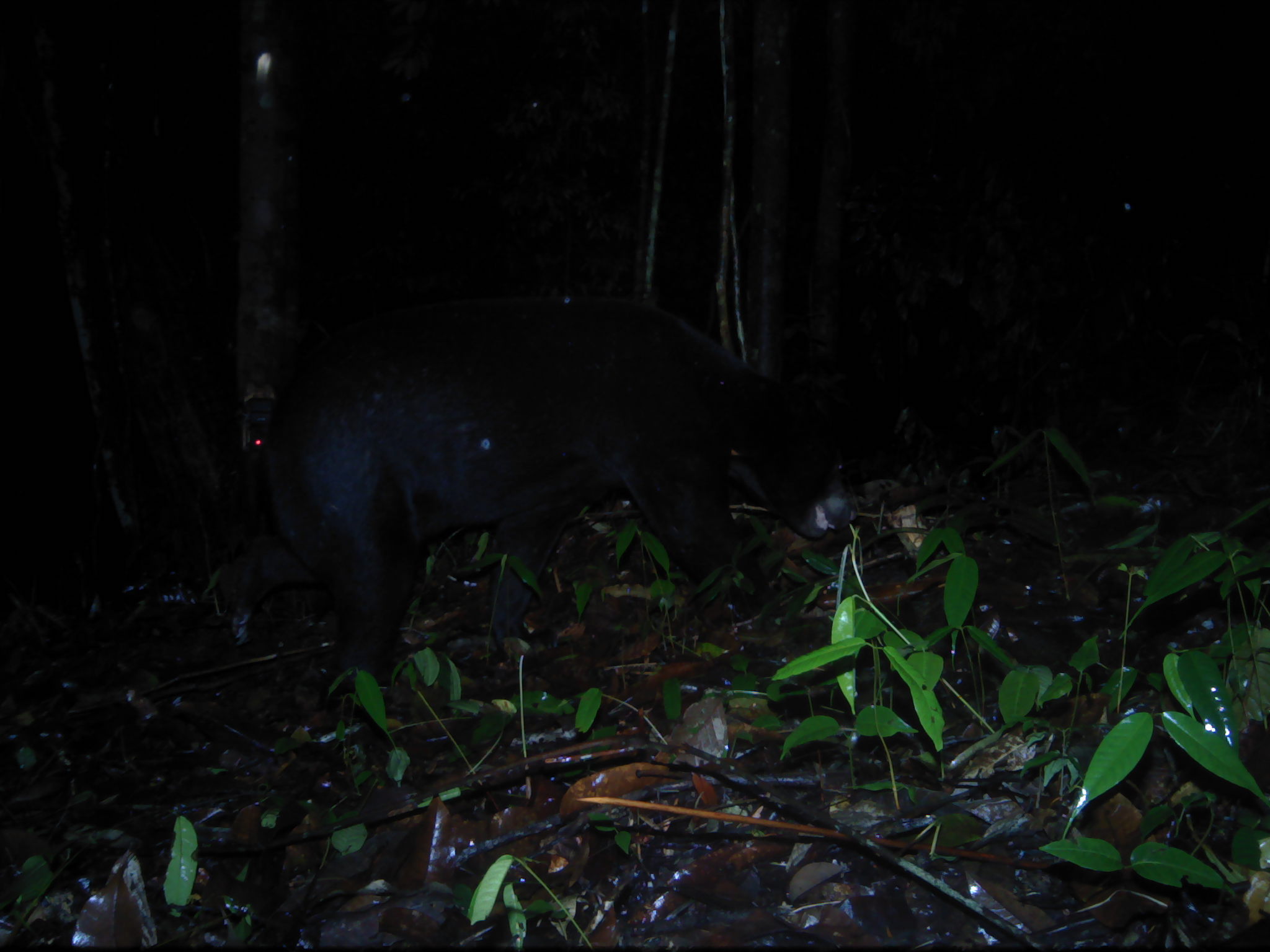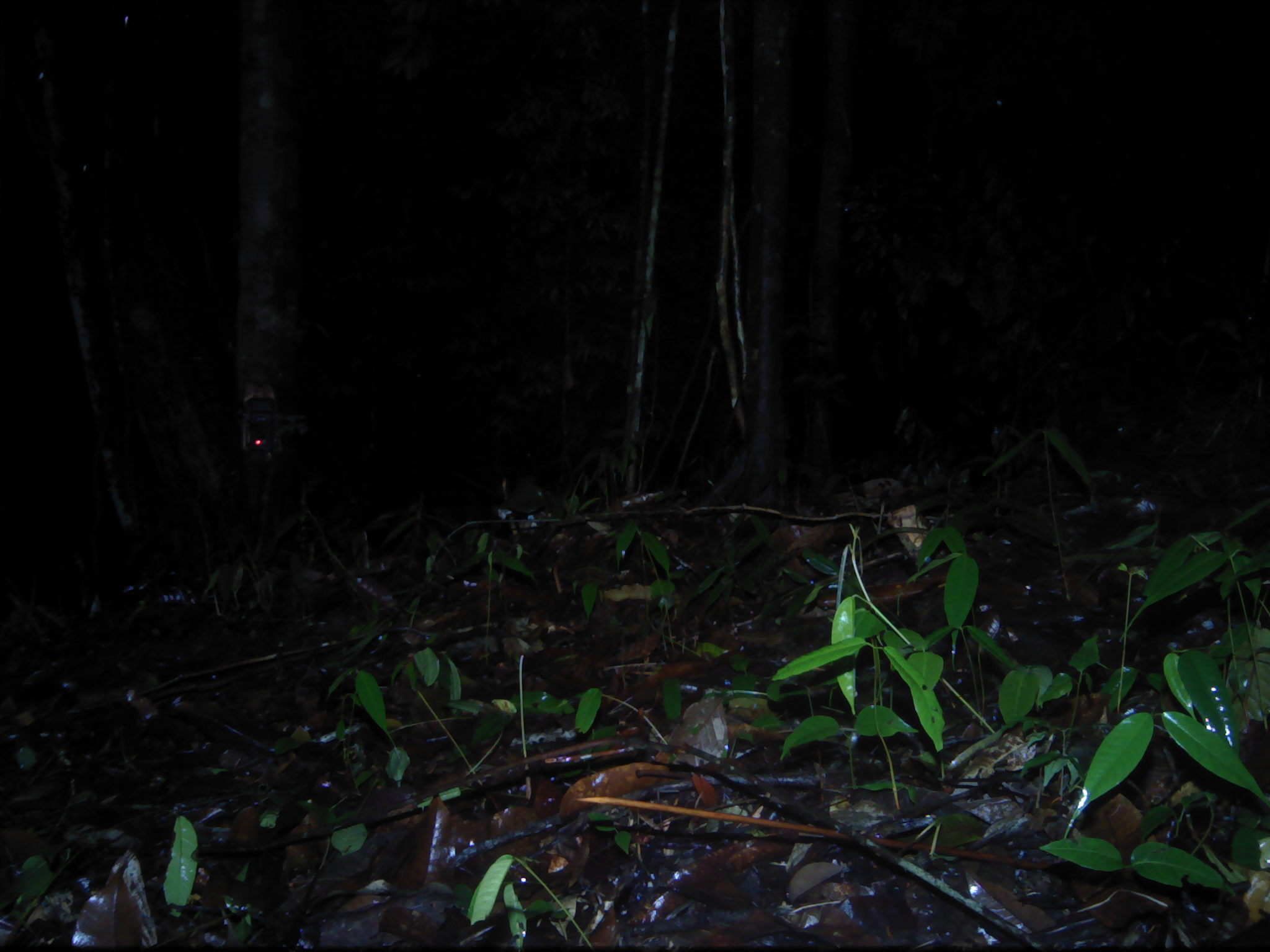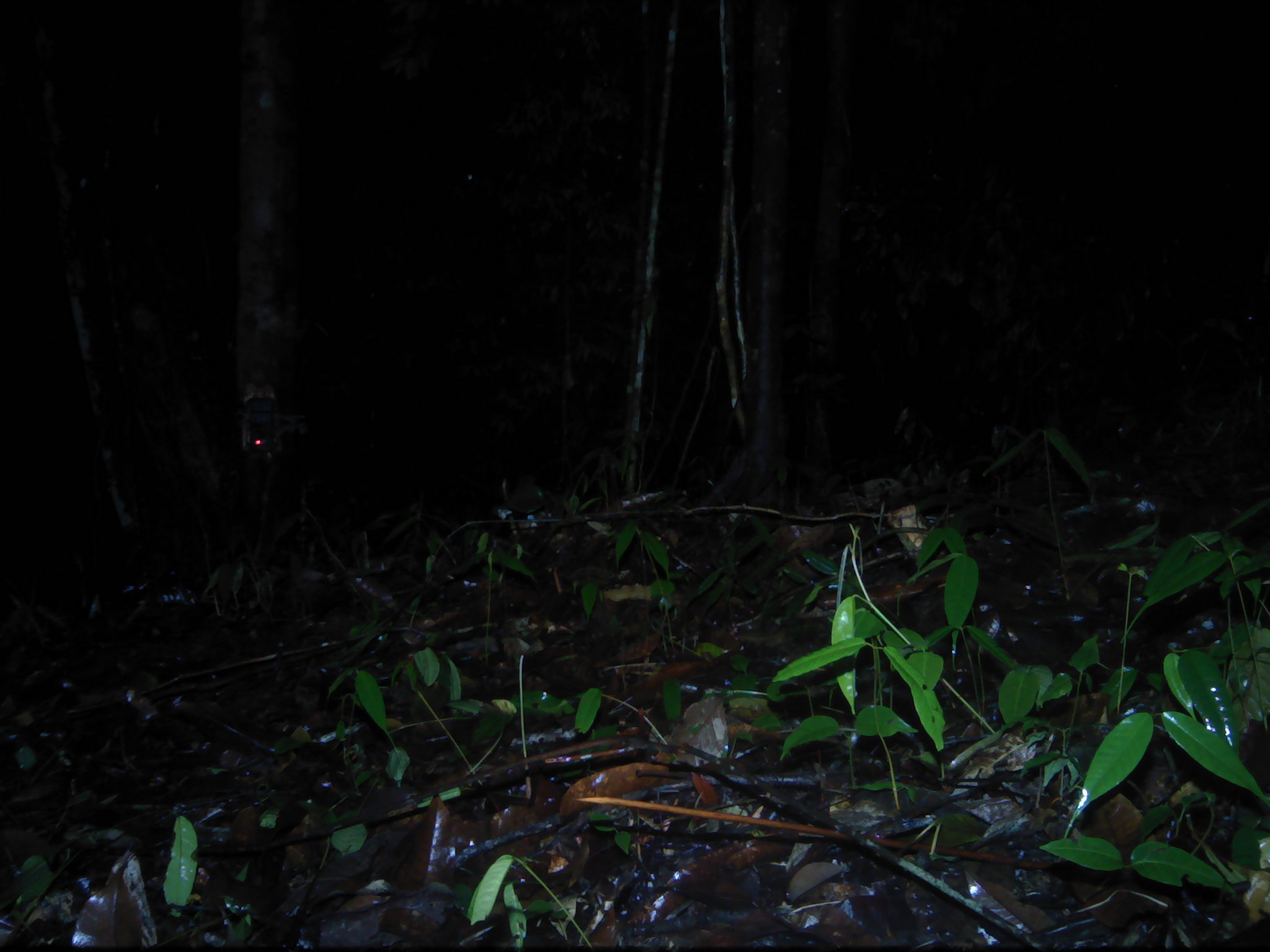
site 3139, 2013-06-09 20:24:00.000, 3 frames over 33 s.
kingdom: Animalia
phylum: Chordata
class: Mammalia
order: Carnivora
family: Ursidae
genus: Helarctos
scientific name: Helarctos malayanus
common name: sun bear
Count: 1.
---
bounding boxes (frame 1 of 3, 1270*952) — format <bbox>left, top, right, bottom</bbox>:
helarctos malayanus: <bbox>227, 294, 860, 710</bbox>